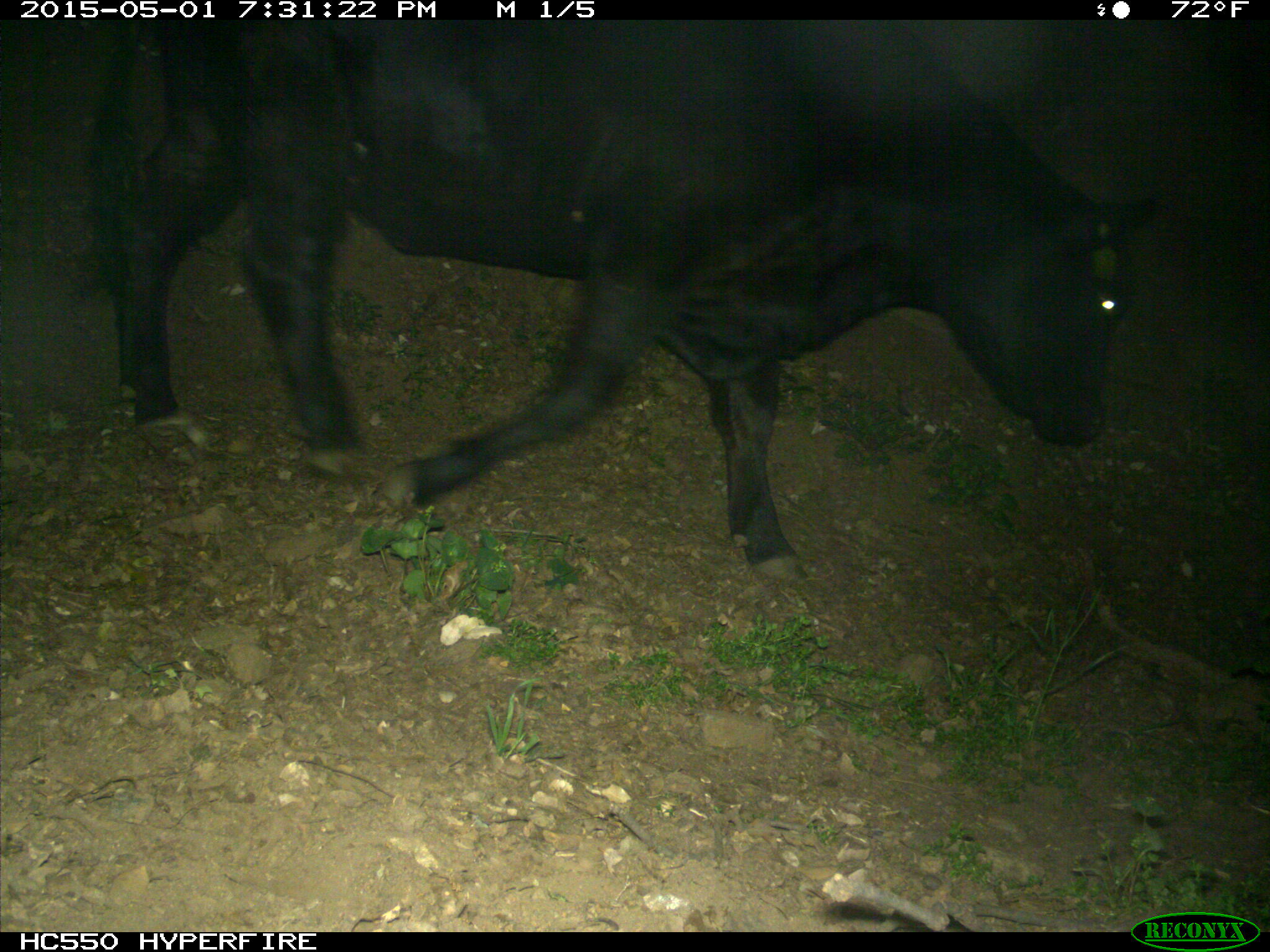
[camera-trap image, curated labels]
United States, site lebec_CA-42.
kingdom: Animalia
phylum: Chordata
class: Mammalia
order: Artiodactyla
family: Bovidae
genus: Bos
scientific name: Bos taurus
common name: domestic cow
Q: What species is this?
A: Bos taurus (domestic cow).